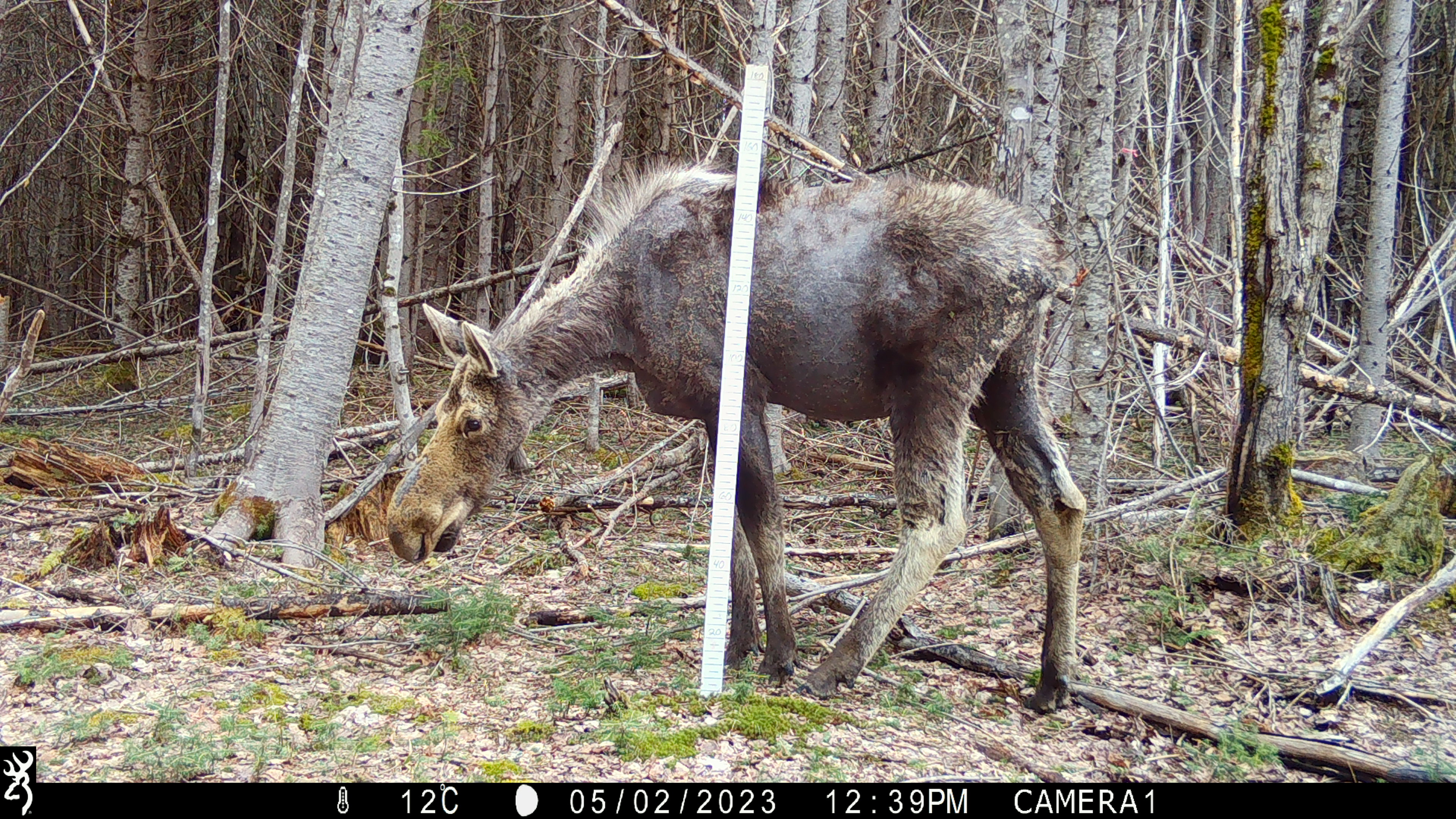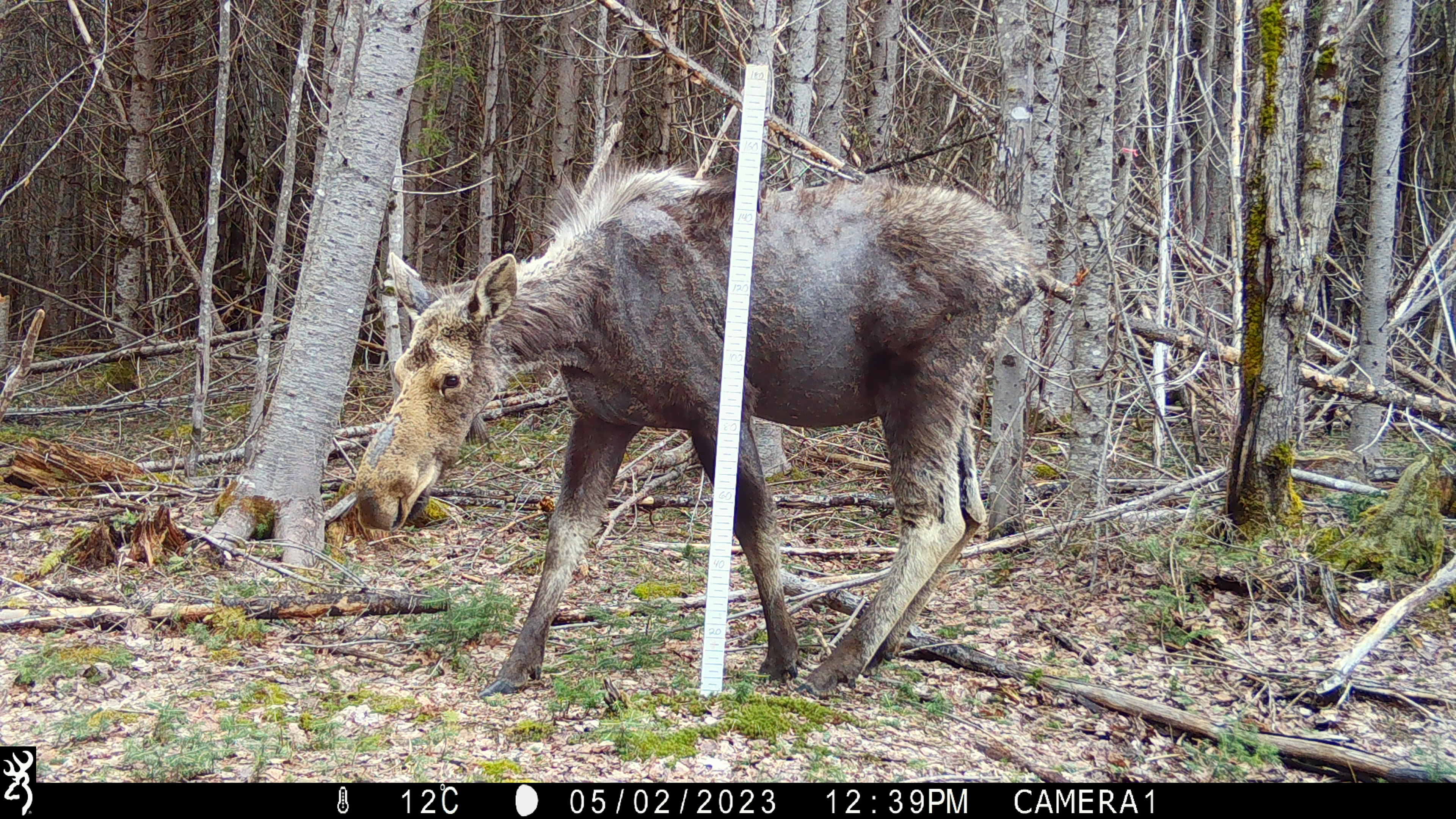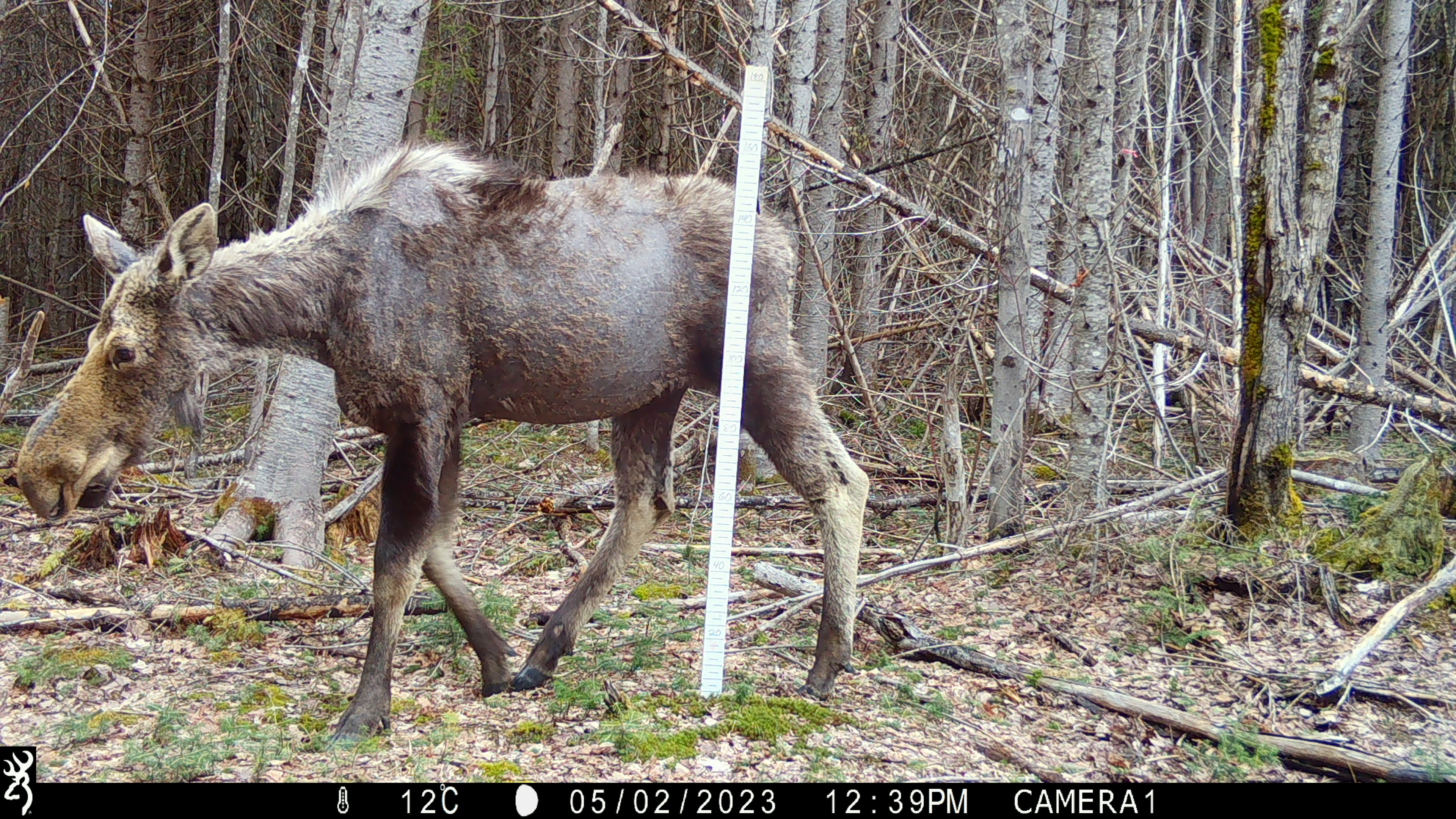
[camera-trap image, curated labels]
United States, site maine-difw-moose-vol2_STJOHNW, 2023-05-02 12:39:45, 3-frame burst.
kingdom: Animalia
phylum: Chordata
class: Mammalia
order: Artiodactyla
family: Cervidae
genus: Alces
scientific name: Alces alces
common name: moose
Moose (Alces alces).